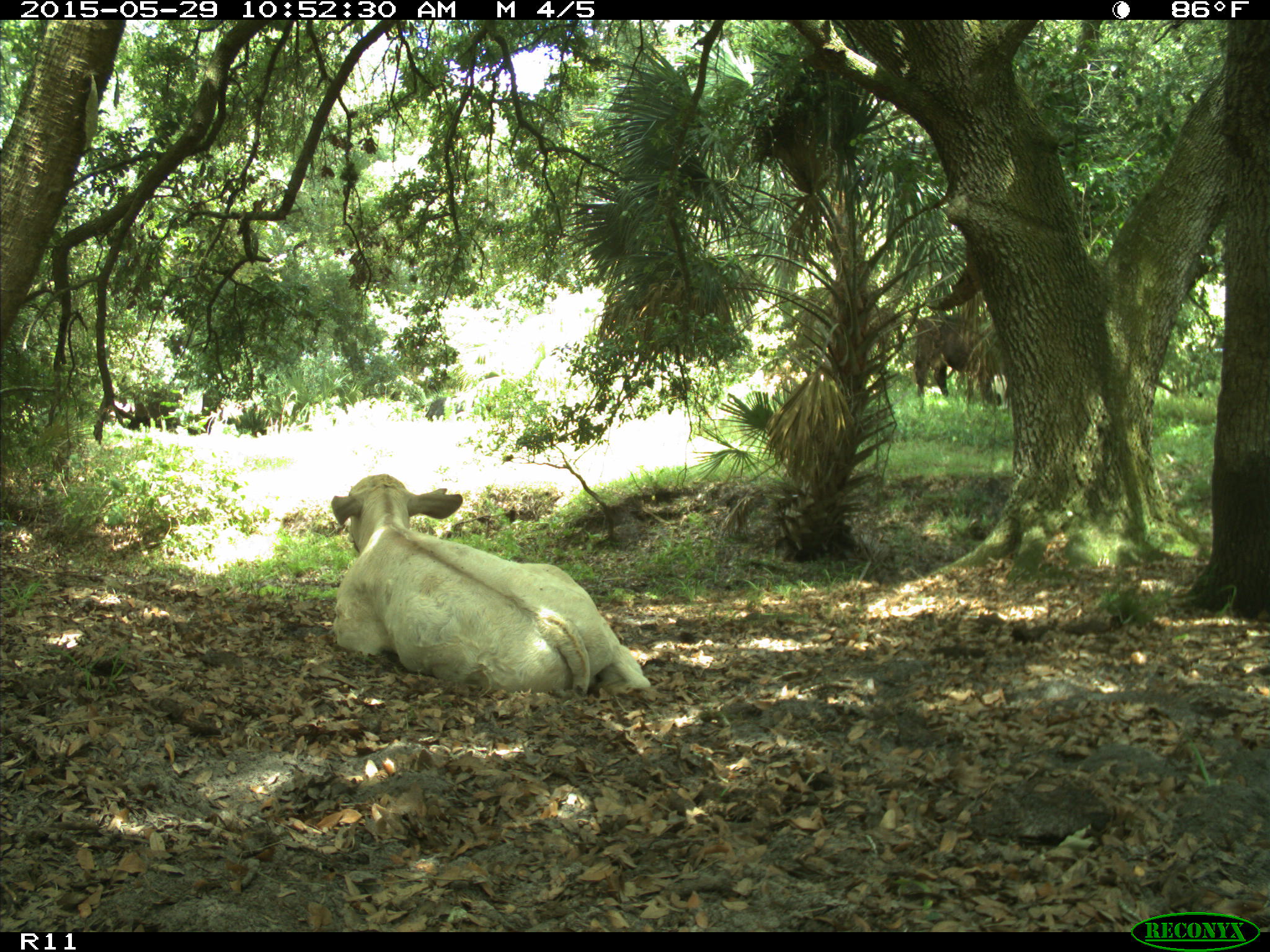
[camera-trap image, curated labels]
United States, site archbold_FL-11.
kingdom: Animalia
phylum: Chordata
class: Mammalia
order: Artiodactyla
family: Bovidae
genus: Bos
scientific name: Bos taurus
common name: domestic cow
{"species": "Bos taurus (domestic cow)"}